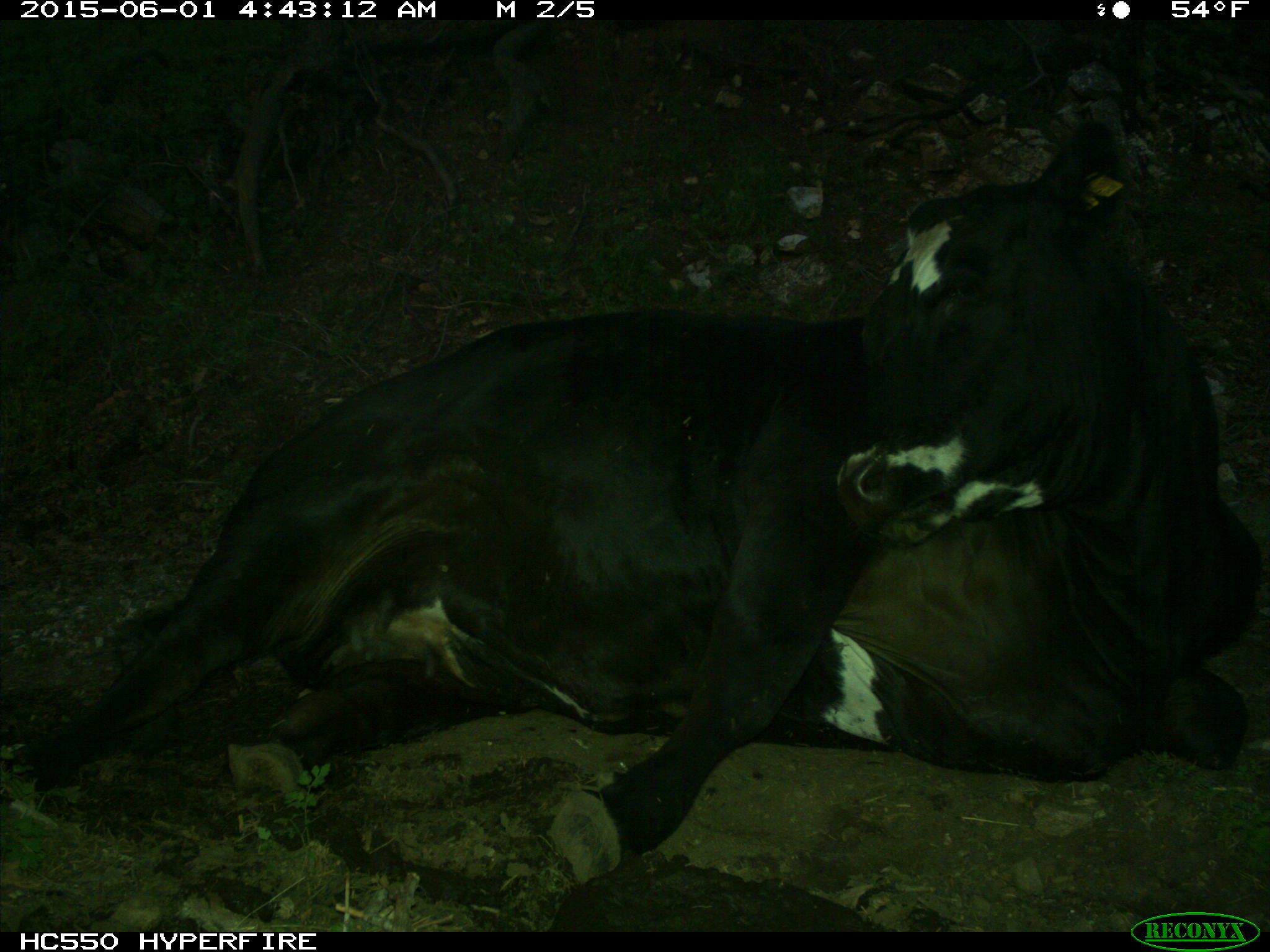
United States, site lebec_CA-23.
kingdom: Animalia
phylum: Chordata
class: Mammalia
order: Artiodactyla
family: Bovidae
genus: Bos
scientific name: Bos taurus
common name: domestic cow